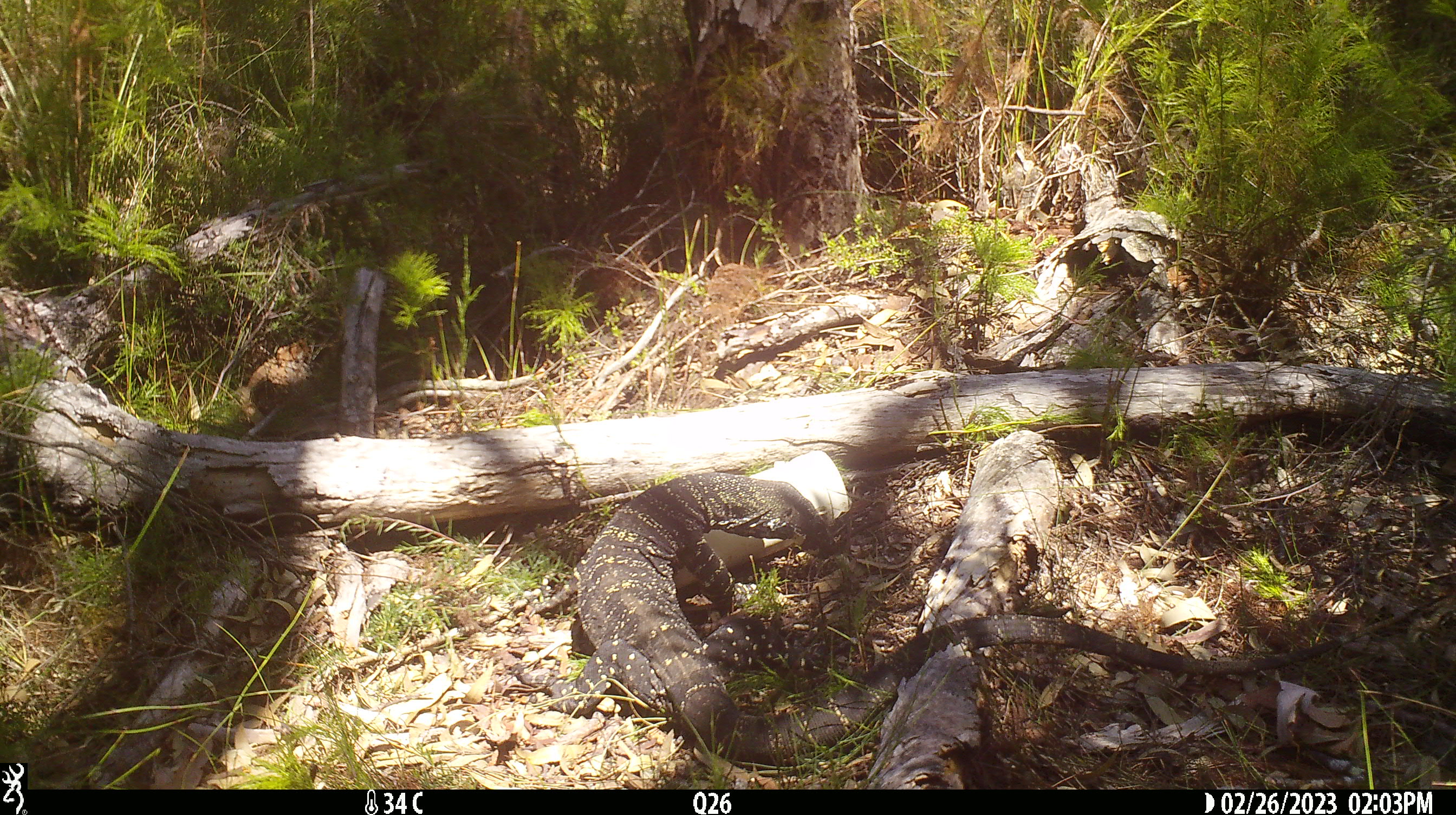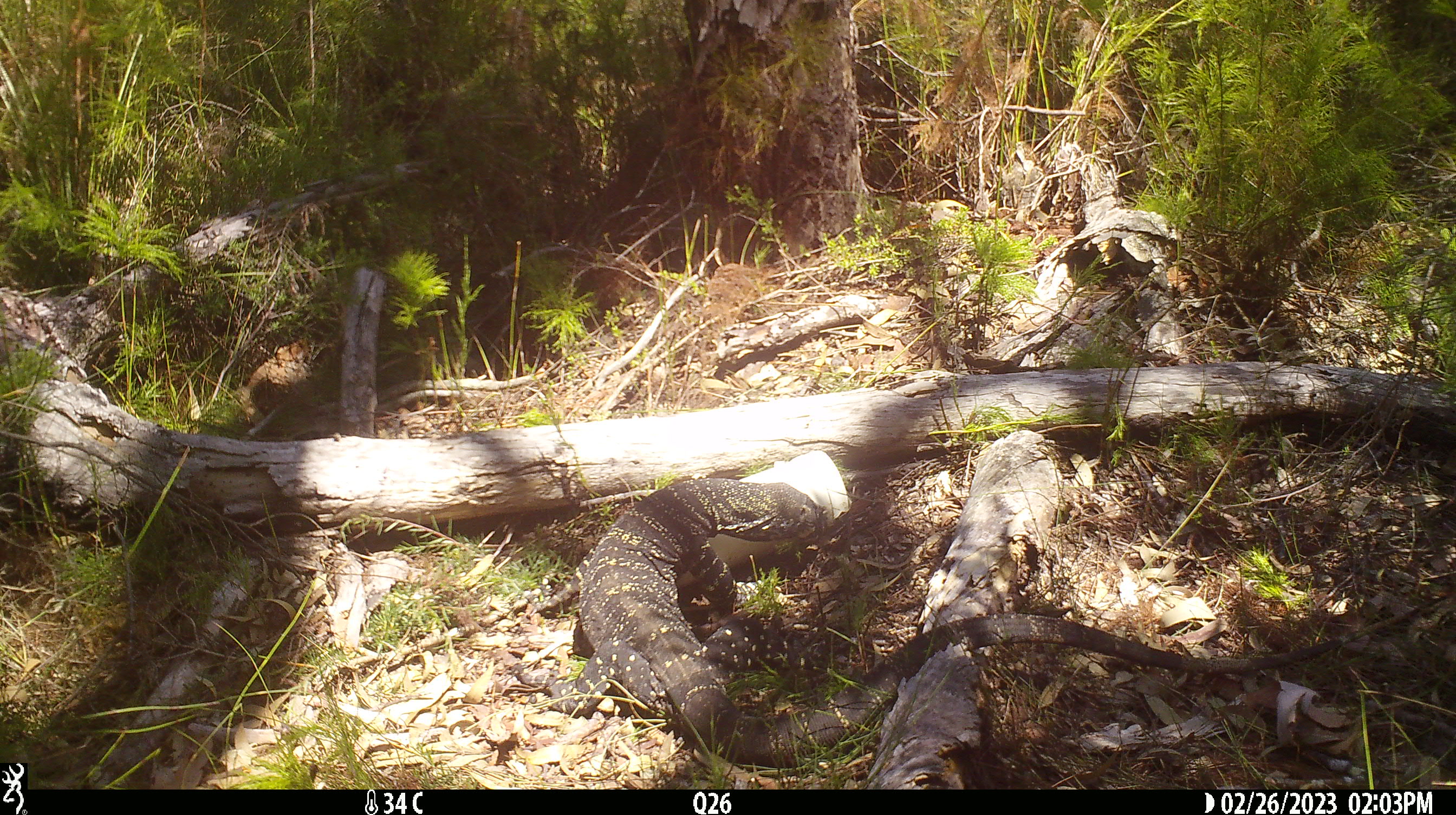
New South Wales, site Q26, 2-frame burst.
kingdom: Animalia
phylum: Chordata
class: Reptilia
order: Squamata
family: Varanidae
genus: Varanus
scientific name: Varanus varius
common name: lace monitor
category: goanna